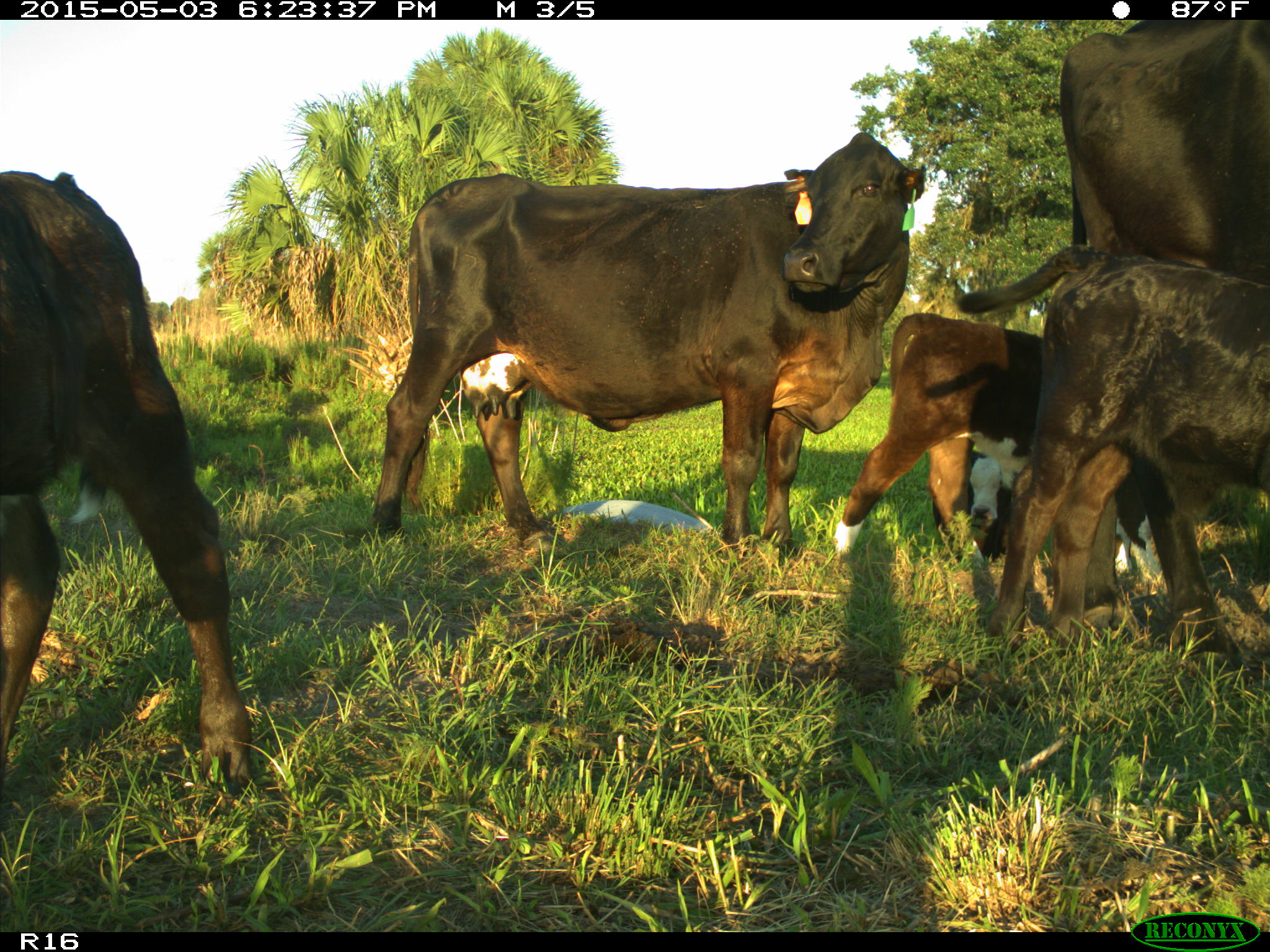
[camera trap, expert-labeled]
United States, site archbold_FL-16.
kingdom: Animalia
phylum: Chordata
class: Mammalia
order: Artiodactyla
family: Bovidae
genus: Bos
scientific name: Bos taurus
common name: domestic cow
Bos taurus (domestic cow).